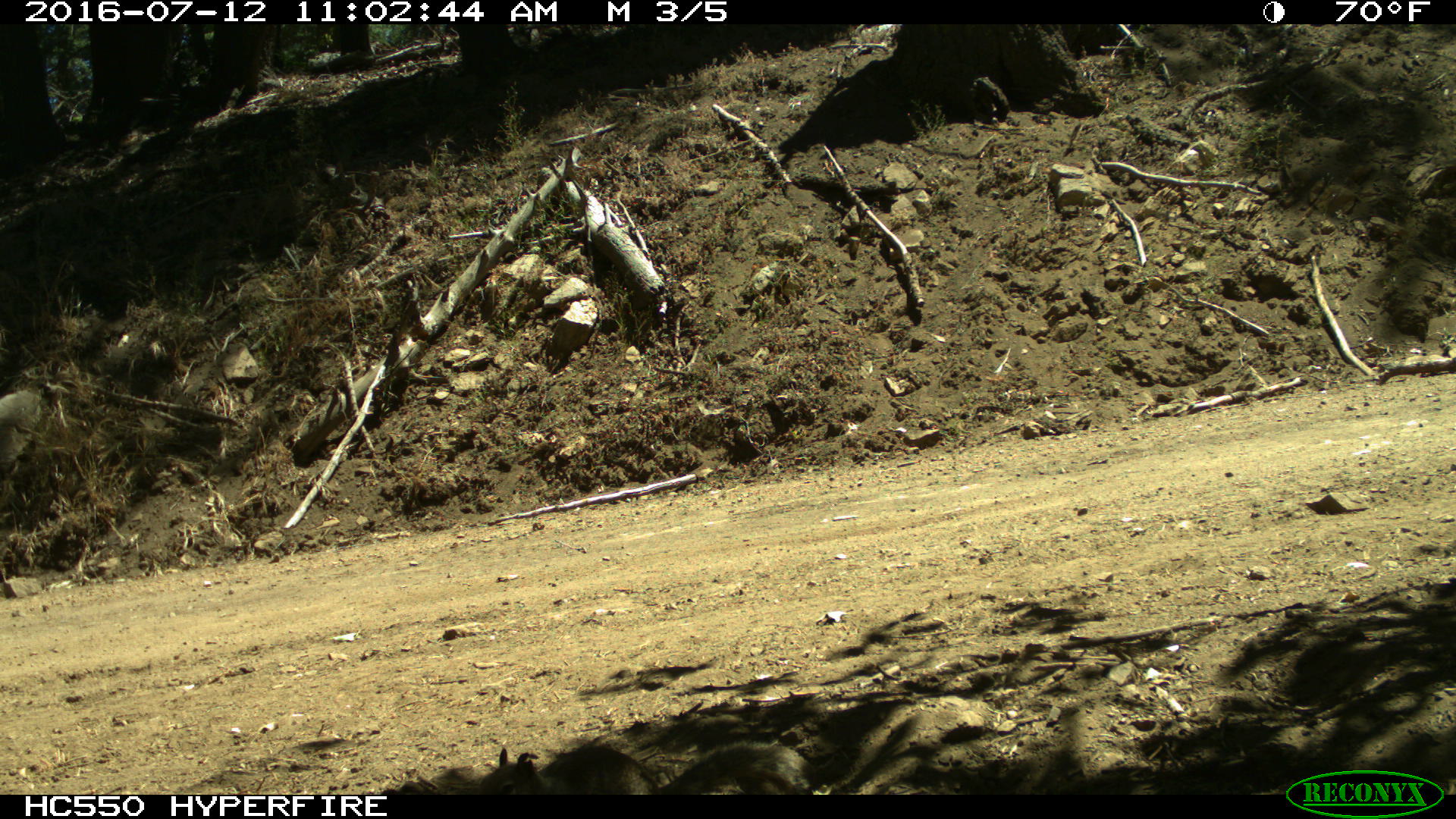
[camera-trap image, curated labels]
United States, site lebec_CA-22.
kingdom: Animalia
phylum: Chordata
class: Mammalia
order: Rodentia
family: Sciuridae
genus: Otospermophilus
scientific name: Otospermophilus beecheyi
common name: california ground squirrel